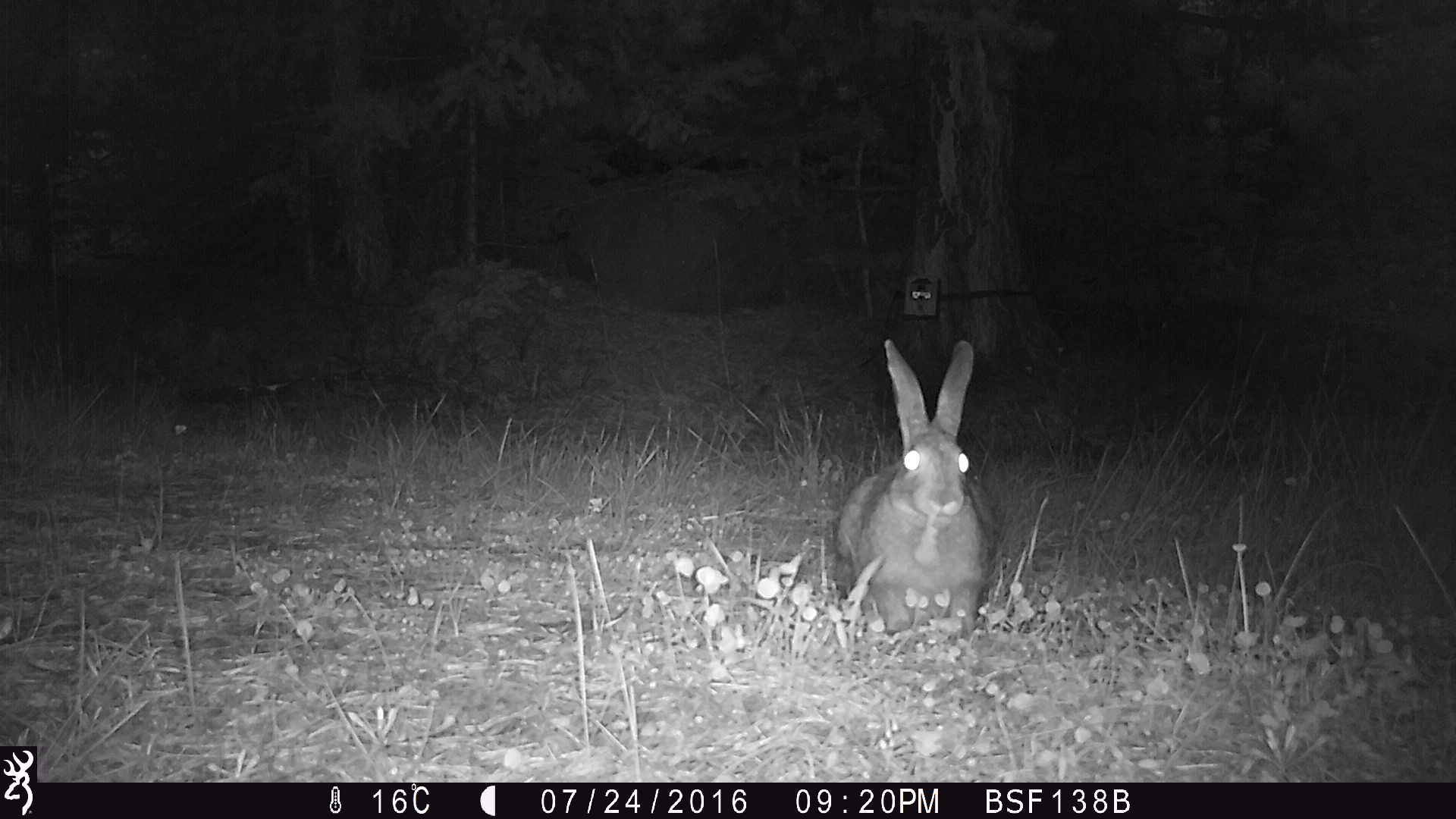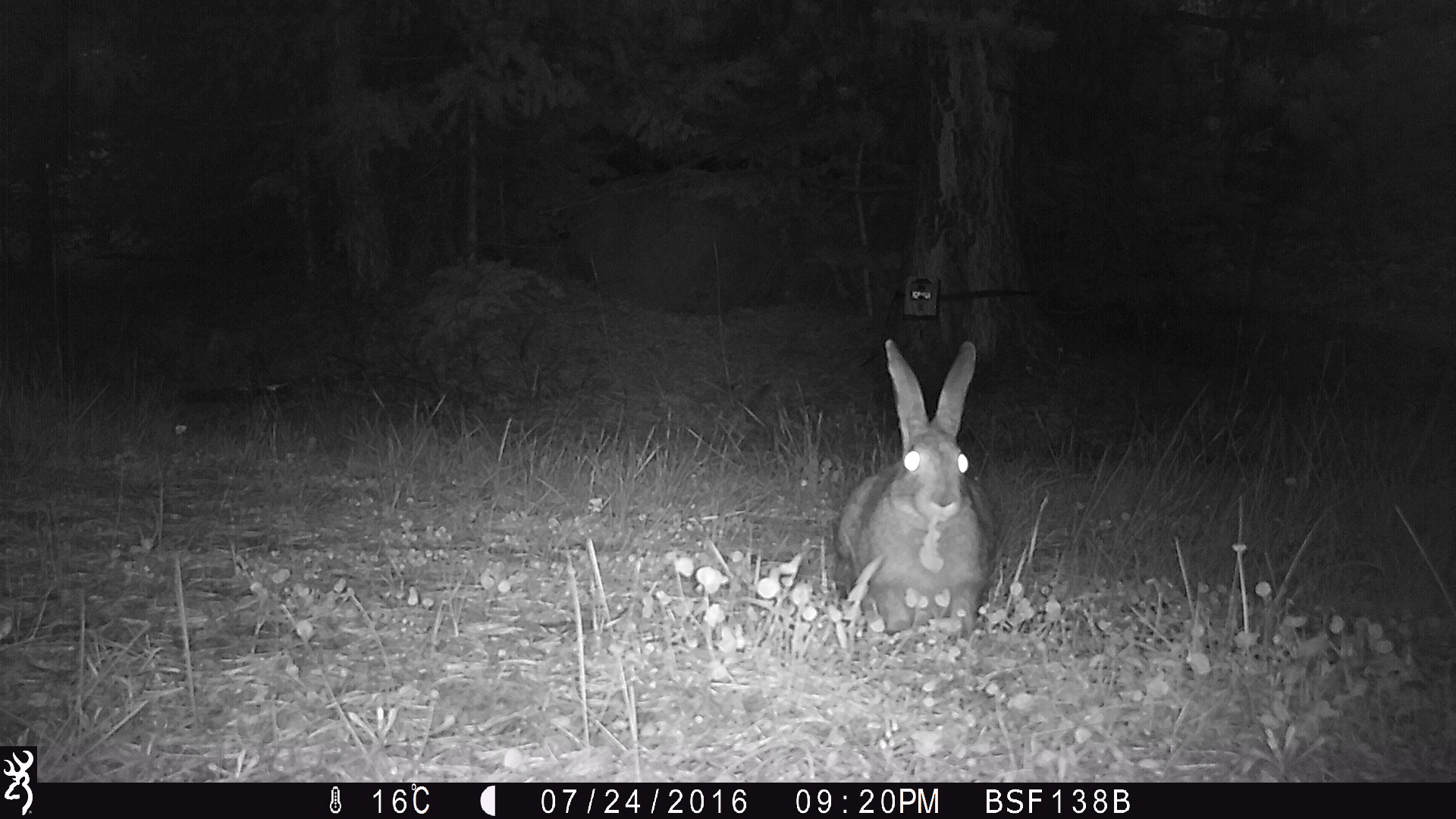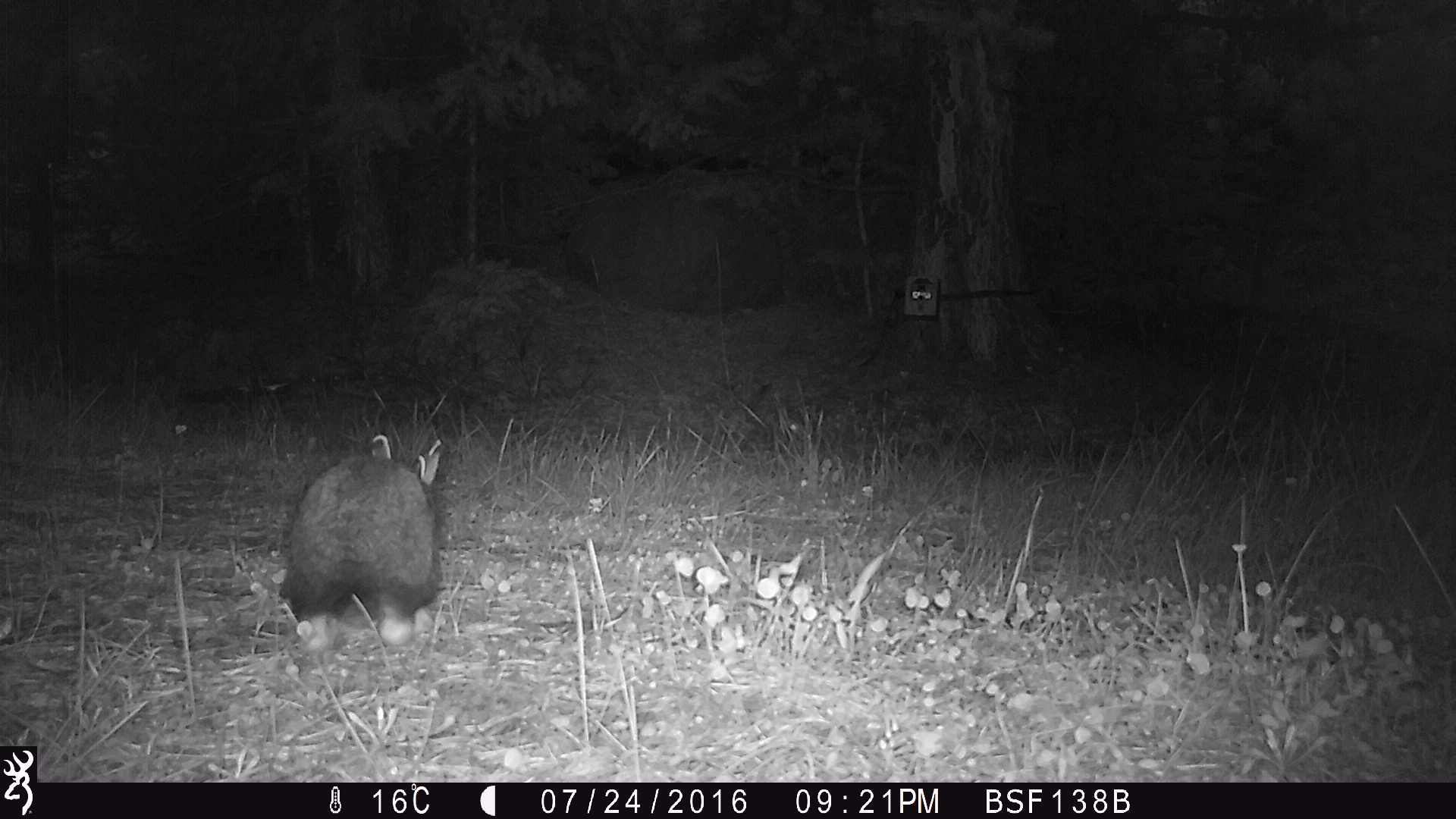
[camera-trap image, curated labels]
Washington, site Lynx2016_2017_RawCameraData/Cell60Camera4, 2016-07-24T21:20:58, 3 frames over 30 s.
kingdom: Animalia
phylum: Chordata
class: Mammalia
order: Lagomorpha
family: Leporidae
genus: Lepus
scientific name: Lepus americanus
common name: snowshoe hare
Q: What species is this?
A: Lepus americanus (snowshoe hare).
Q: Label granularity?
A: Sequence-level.